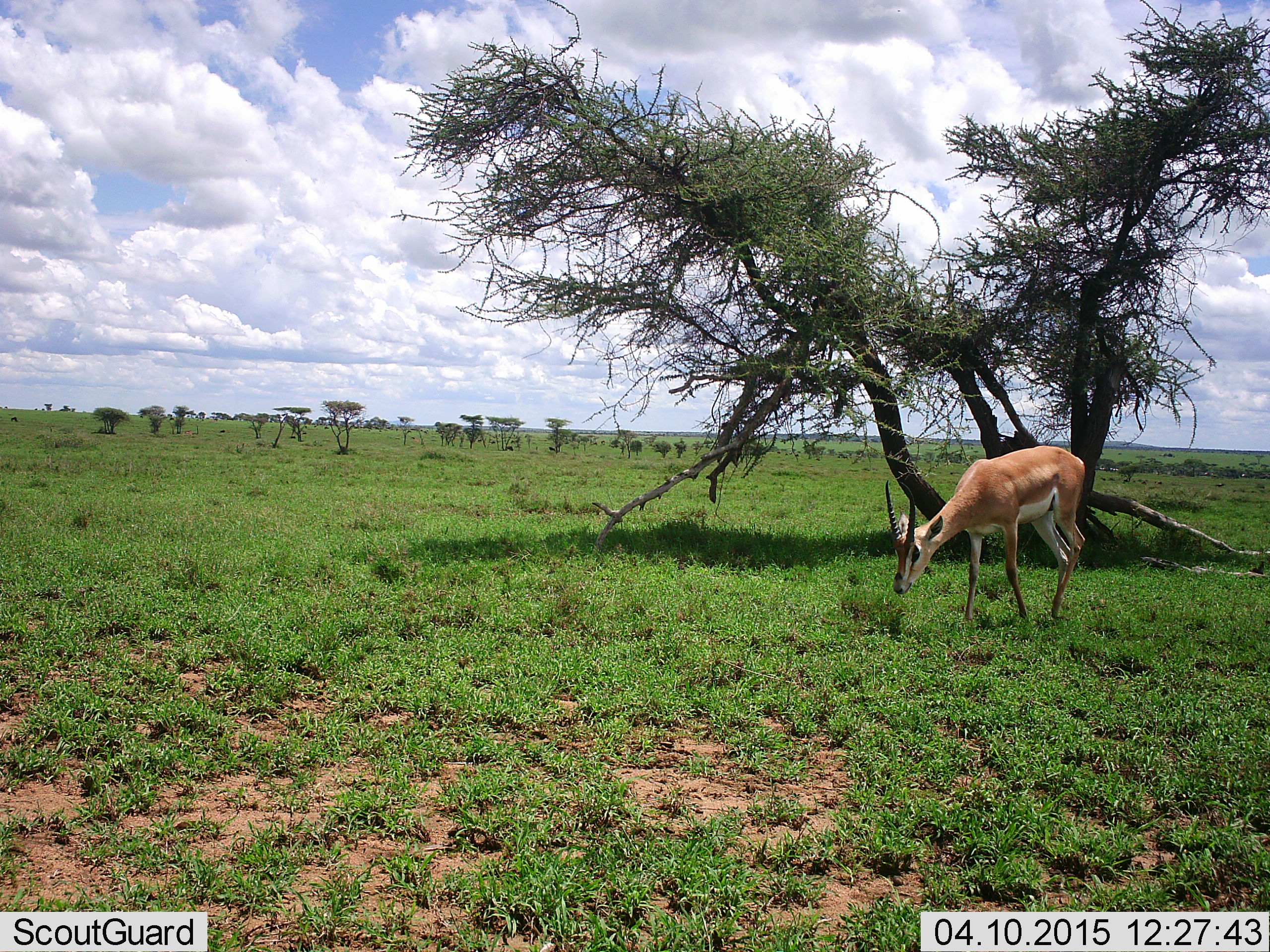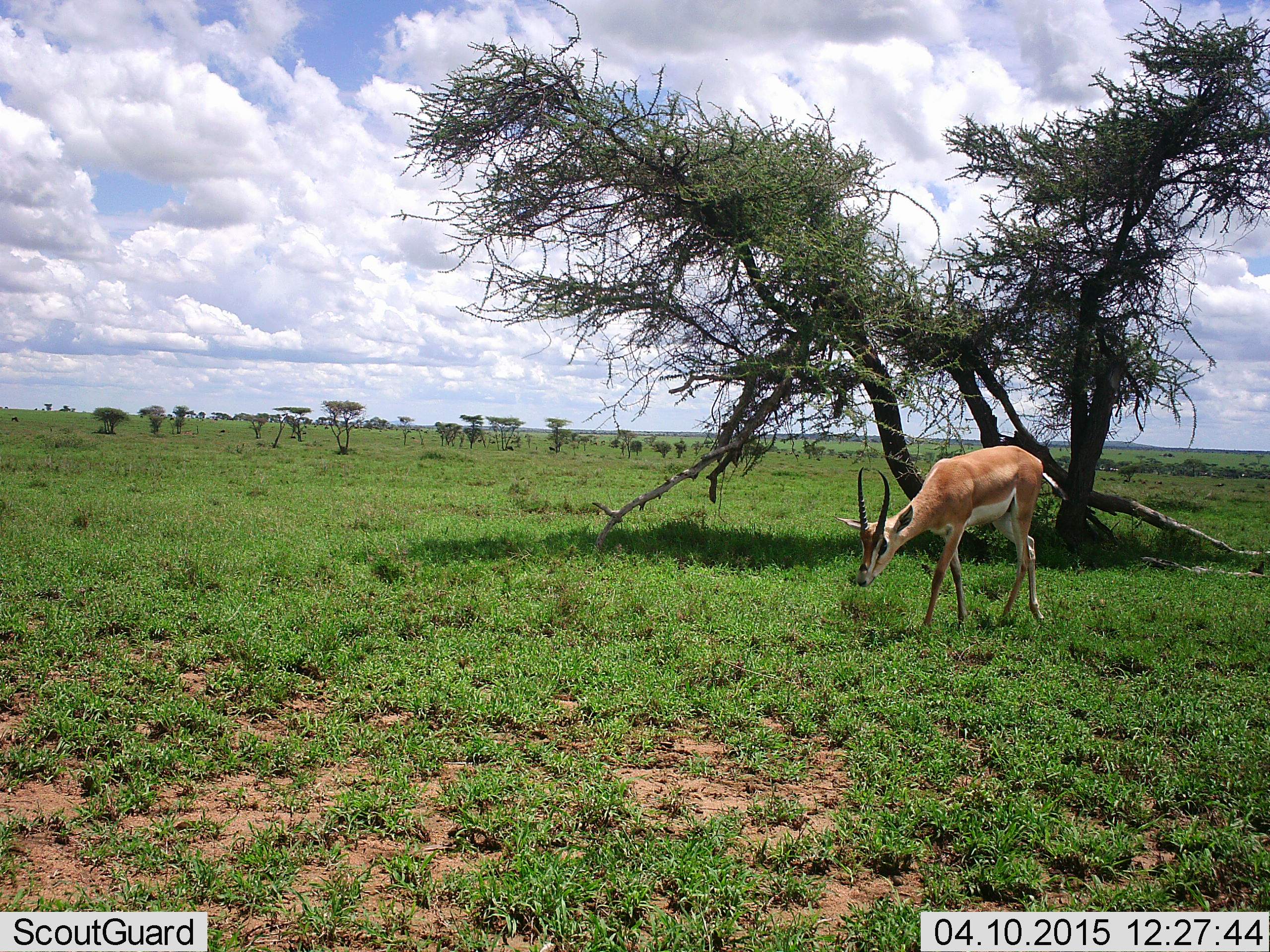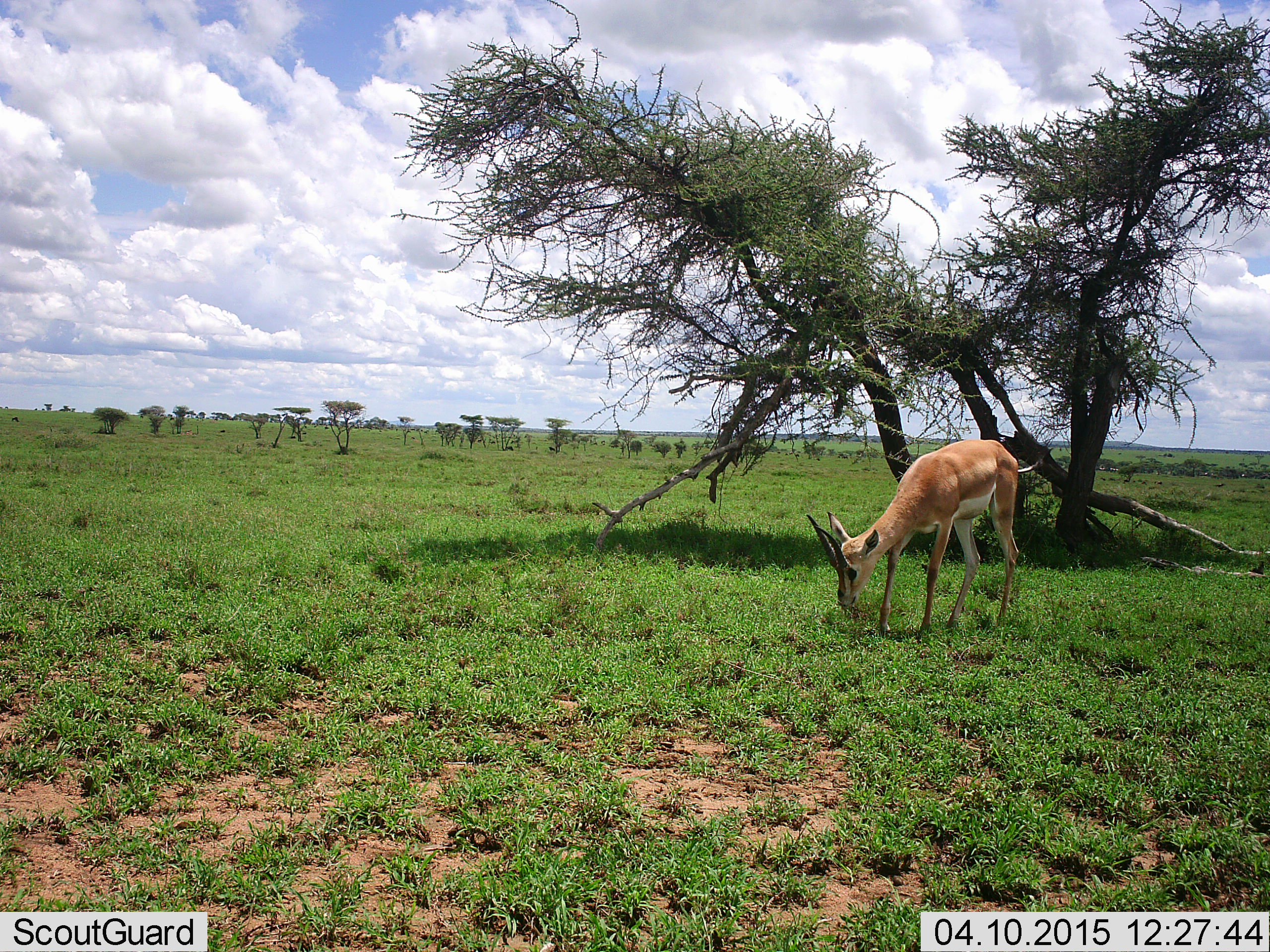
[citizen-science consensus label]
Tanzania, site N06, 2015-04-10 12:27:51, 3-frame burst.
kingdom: Animalia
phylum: Chordata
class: Mammalia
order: Artiodactyla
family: Bovidae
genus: Nanger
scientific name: Nanger granti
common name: grant's gazelle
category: gazellegrants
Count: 1.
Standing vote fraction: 10%.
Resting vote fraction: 0%.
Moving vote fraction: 60%.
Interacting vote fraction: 0%.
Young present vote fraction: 0%.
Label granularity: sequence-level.